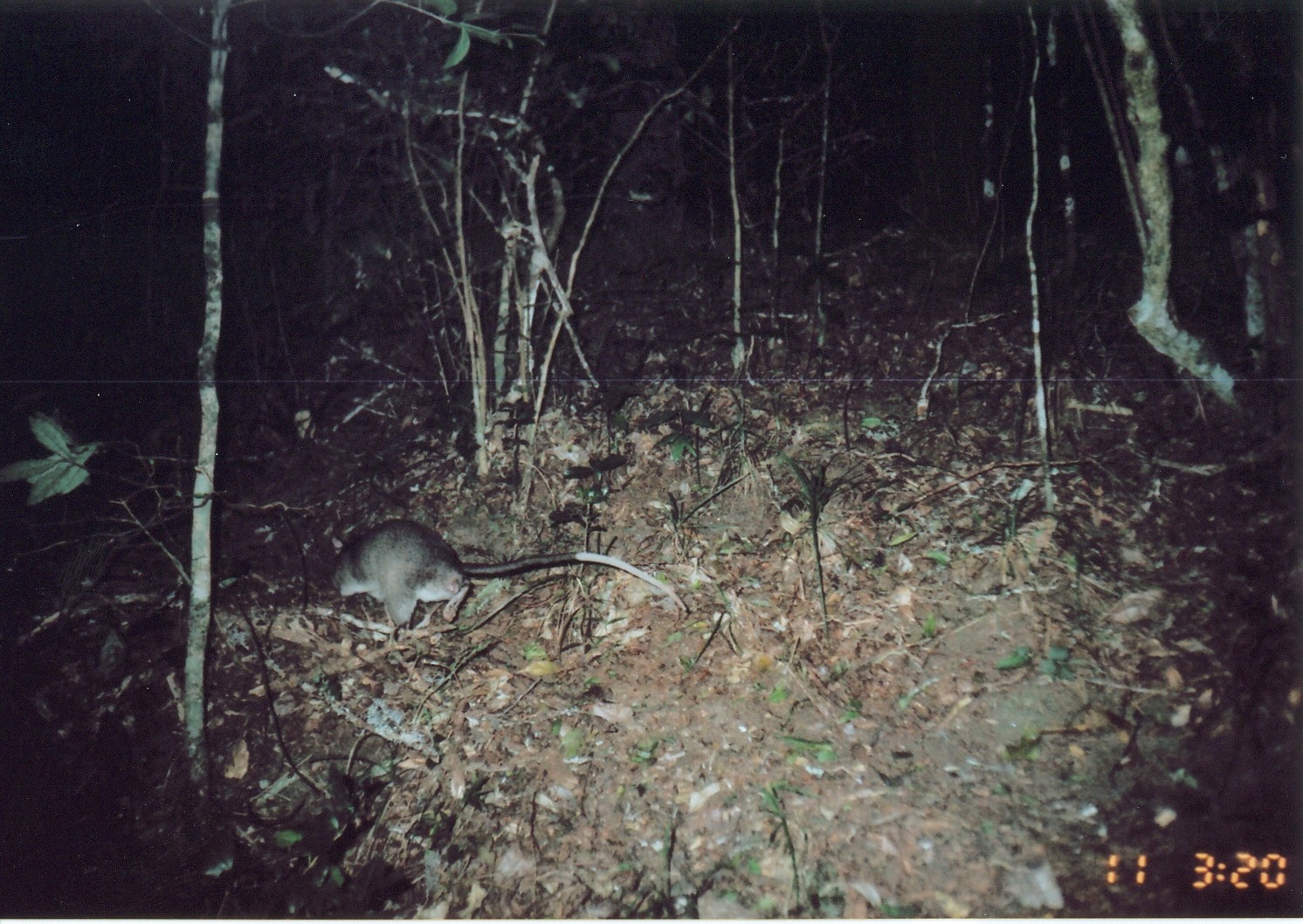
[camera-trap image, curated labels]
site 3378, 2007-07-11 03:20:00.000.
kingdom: Animalia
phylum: Chordata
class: Mammalia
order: Rodentia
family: Nesomyidae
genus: Cricetomys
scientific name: Cricetomys gambianus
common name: african giant pouched rat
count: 1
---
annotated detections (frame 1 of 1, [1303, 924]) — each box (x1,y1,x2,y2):
cricetomys gambianus: (326,516,689,648)